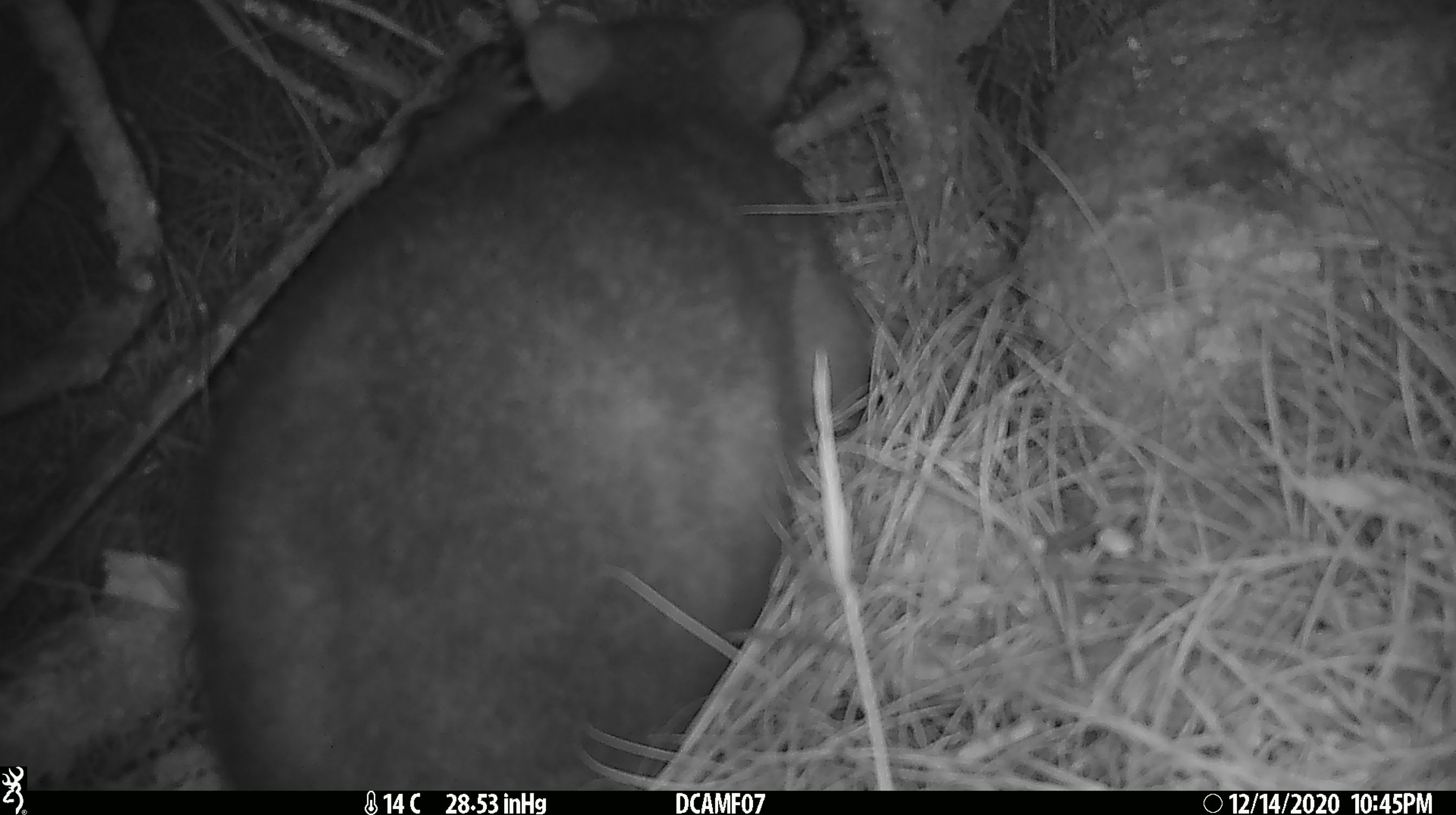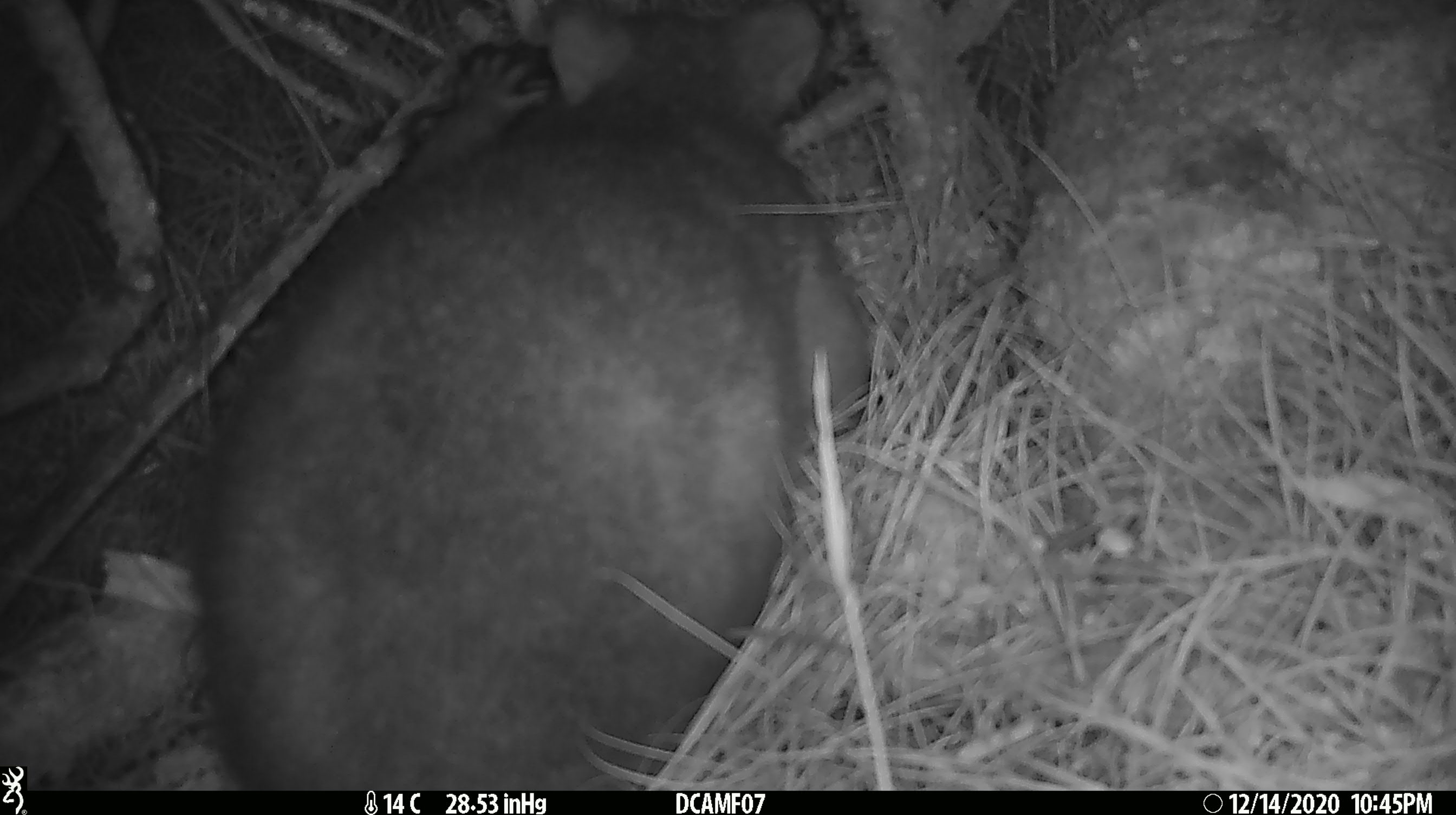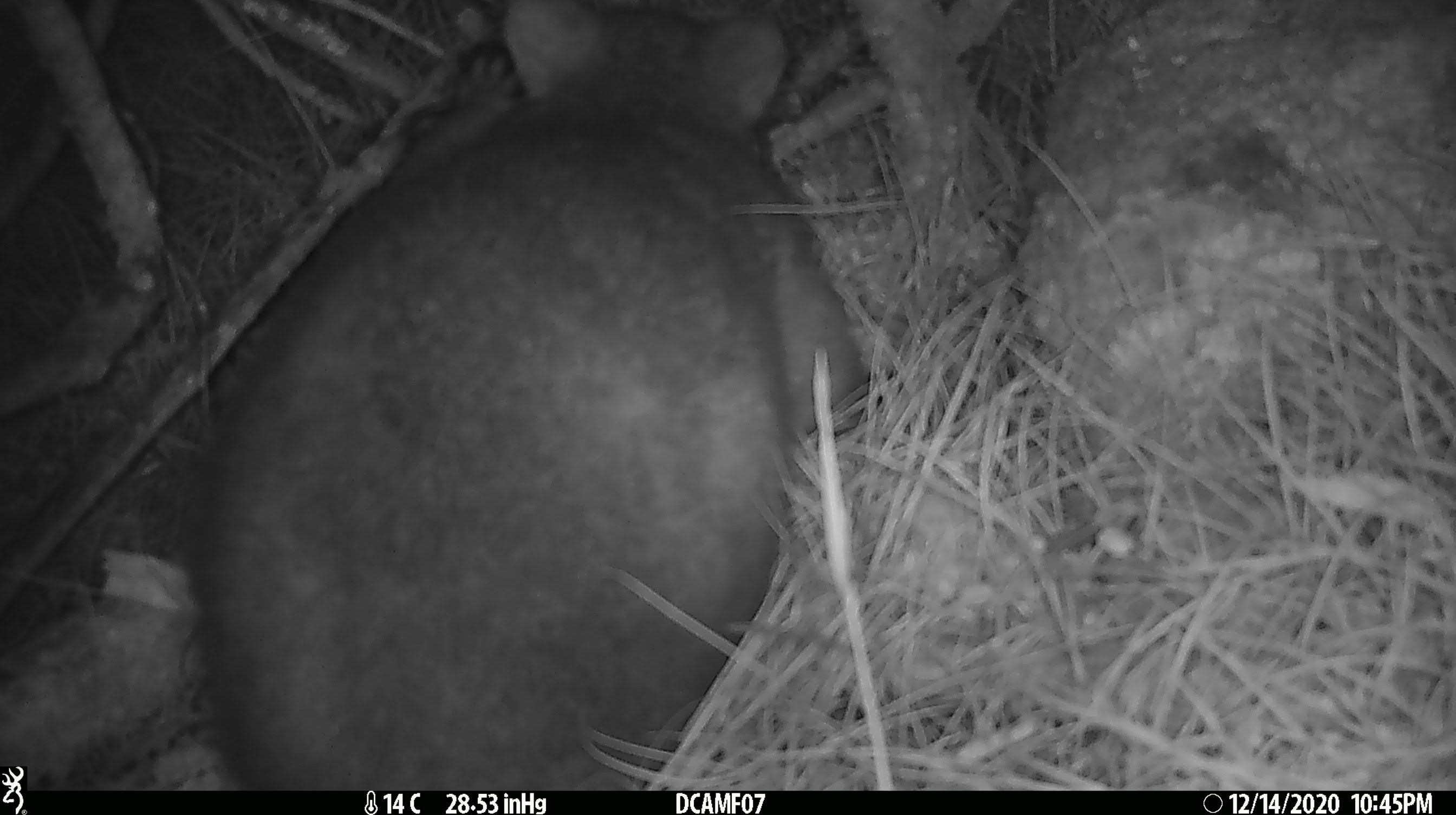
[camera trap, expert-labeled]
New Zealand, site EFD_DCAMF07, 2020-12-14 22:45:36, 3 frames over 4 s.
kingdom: Animalia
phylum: Chordata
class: Mammalia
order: Diprotodontia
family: Phalangeridae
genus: Trichosurus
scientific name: Trichosurus vulpecula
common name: common brushtail possum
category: possum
Possum (common brushtail possum) (Trichosurus vulpecula).